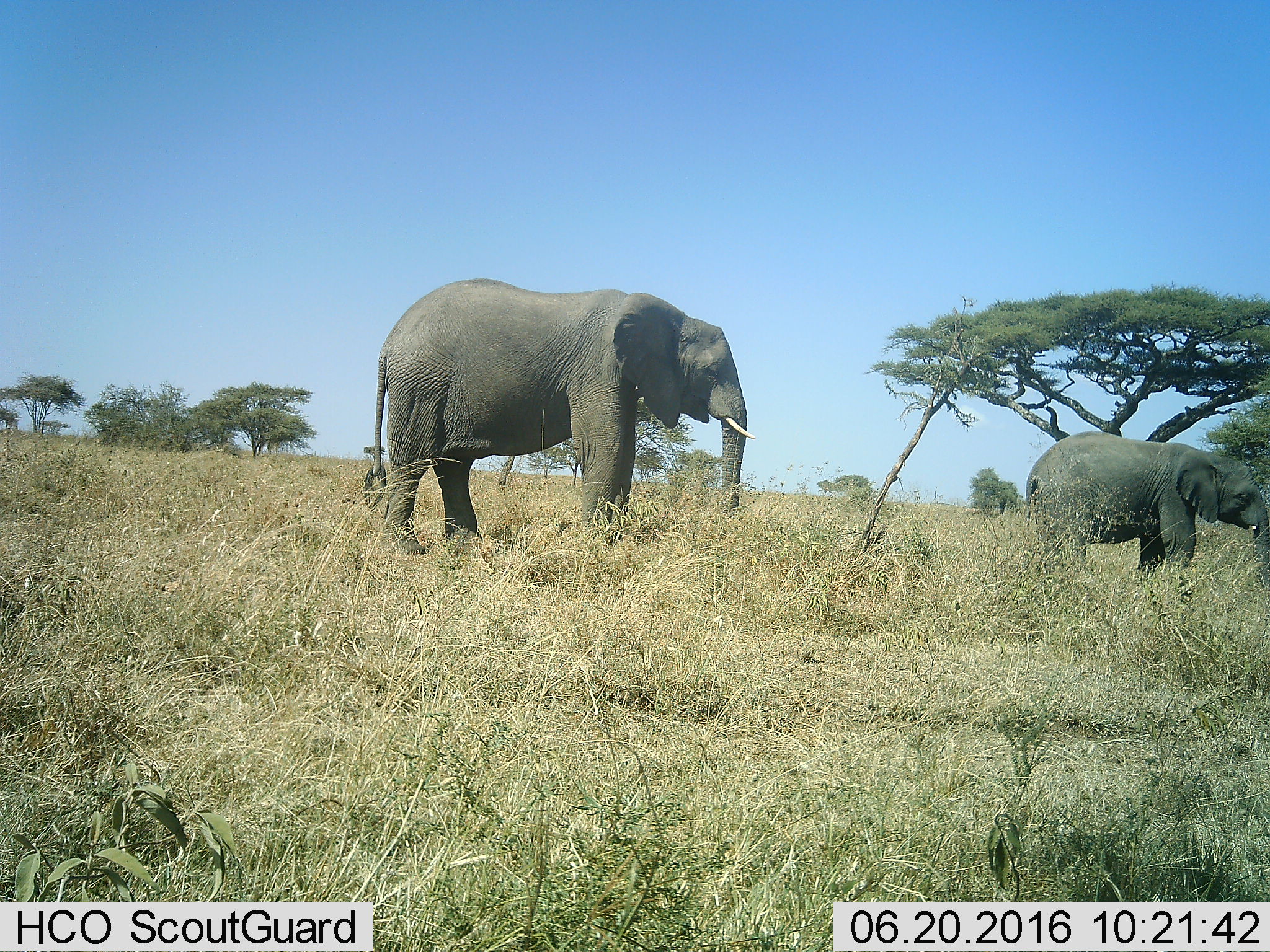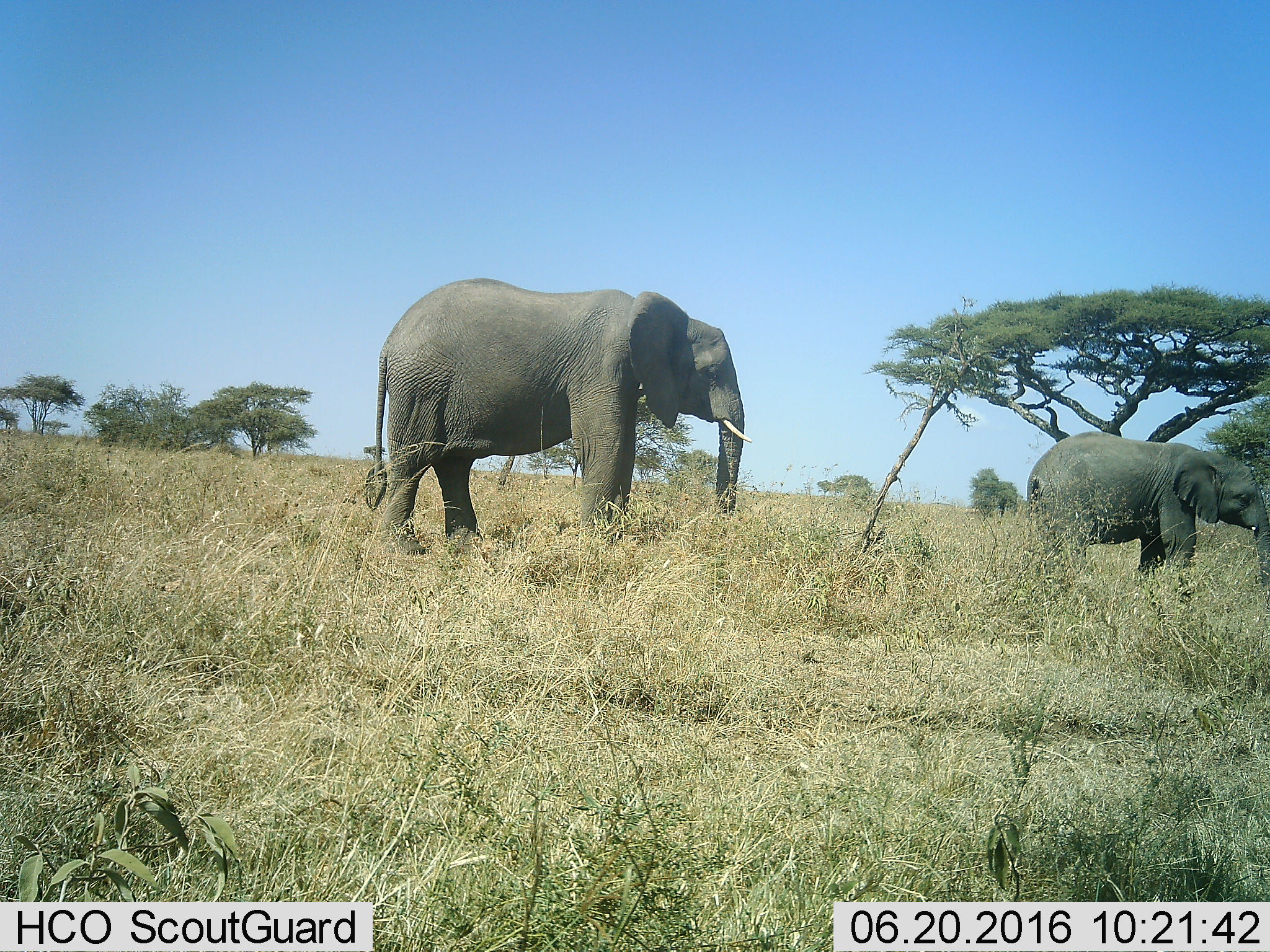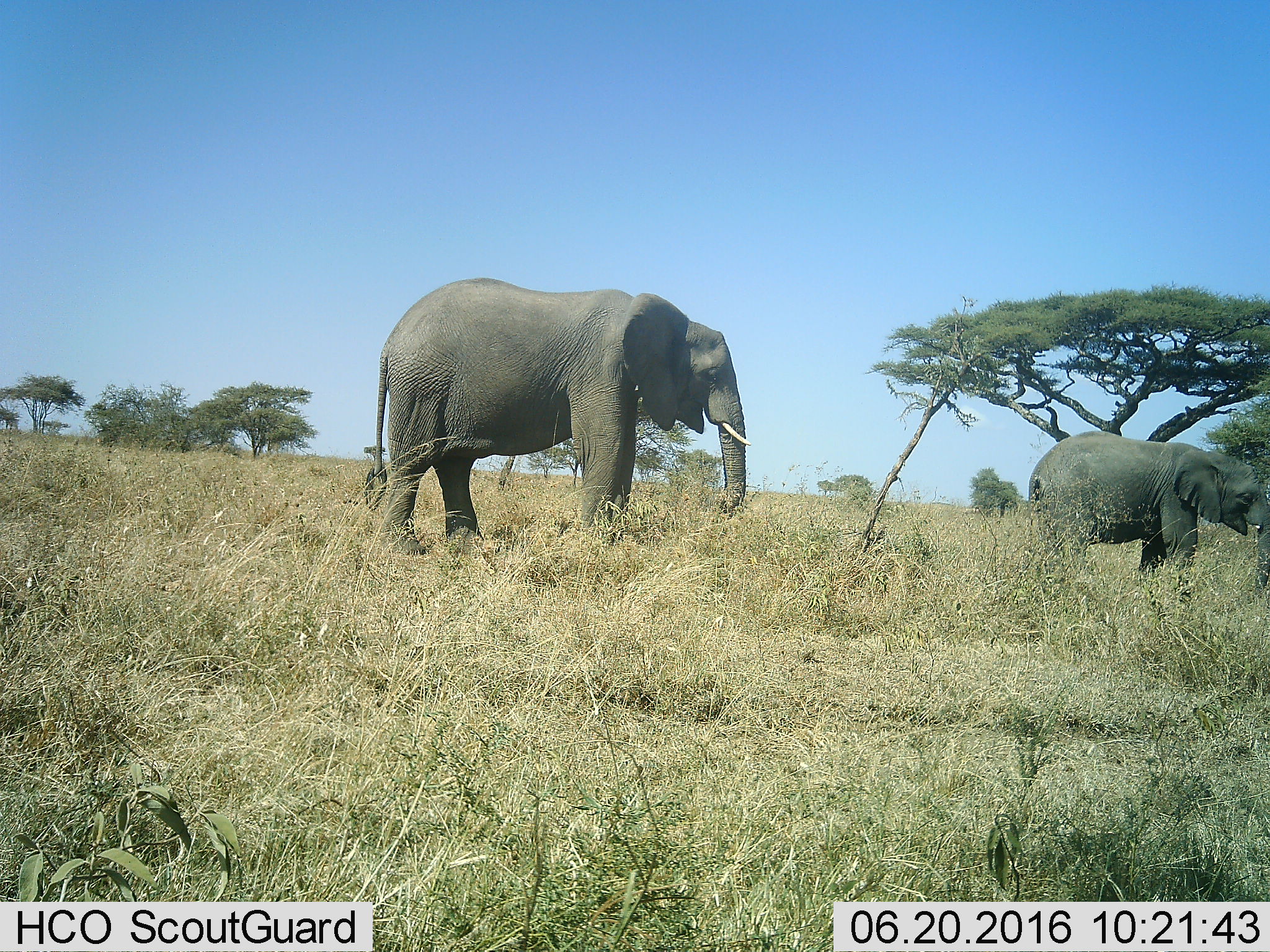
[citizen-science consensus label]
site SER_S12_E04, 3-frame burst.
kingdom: Animalia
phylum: Chordata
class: Mammalia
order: Proboscidea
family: Elephantidae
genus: Loxodonta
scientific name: Loxodonta africana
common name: african bush elephant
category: elephant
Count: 2.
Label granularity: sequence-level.